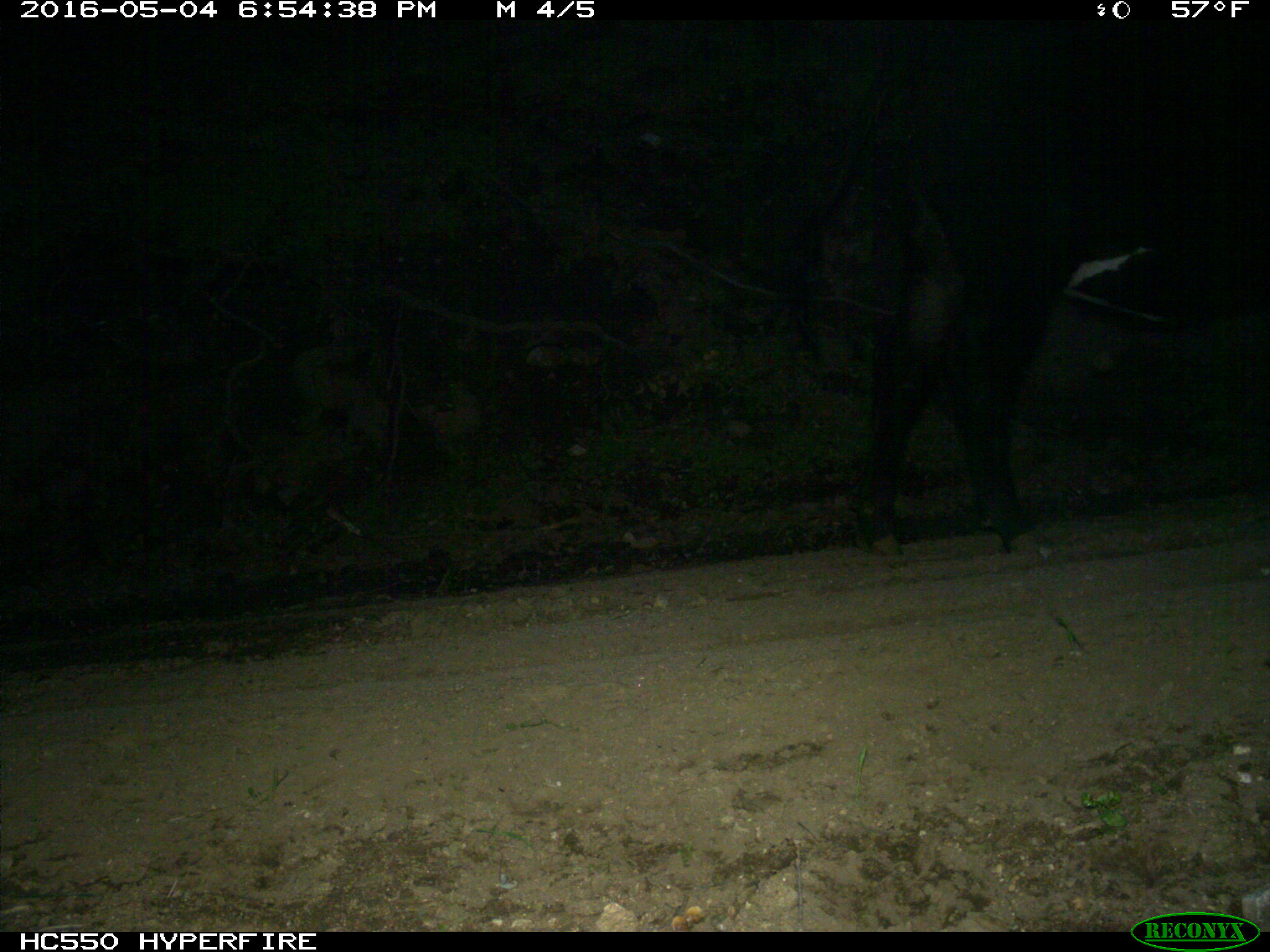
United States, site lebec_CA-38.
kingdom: Animalia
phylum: Chordata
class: Mammalia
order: Artiodactyla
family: Bovidae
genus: Bos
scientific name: Bos taurus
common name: domestic cow